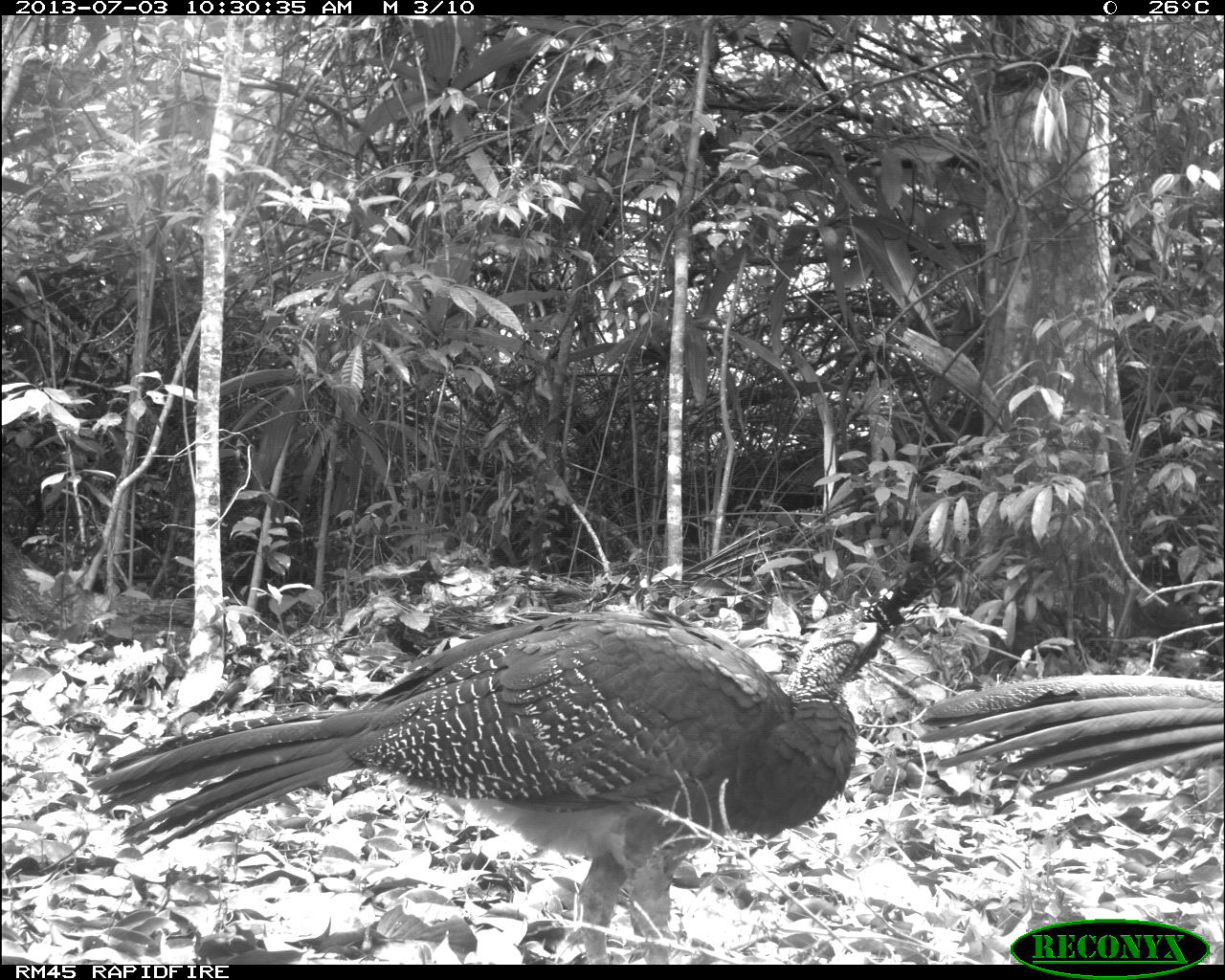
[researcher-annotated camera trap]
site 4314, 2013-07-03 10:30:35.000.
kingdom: Animalia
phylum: Chordata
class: Aves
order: Galliformes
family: Cracidae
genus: Crax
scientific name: Crax rubra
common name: great curassow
Crax rubra (great curassow), count 2.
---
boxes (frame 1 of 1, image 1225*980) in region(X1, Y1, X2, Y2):
crax rubra: region(85, 598, 861, 964); region(916, 652, 1207, 806)